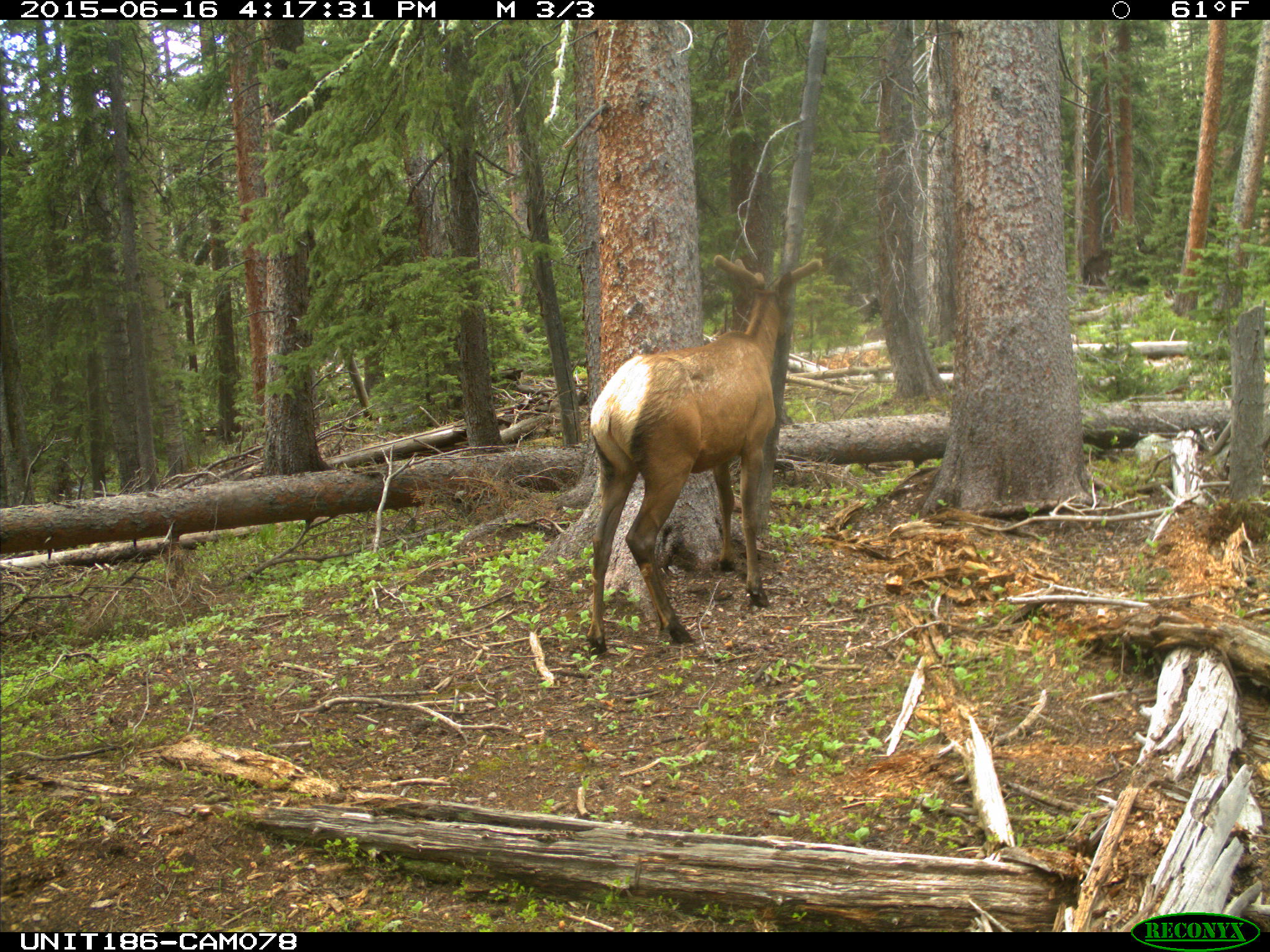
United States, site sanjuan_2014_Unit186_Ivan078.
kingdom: Animalia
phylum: Chordata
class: Mammalia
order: Artiodactyla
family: Cervidae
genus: Cervus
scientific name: Cervus elaphus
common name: red deer